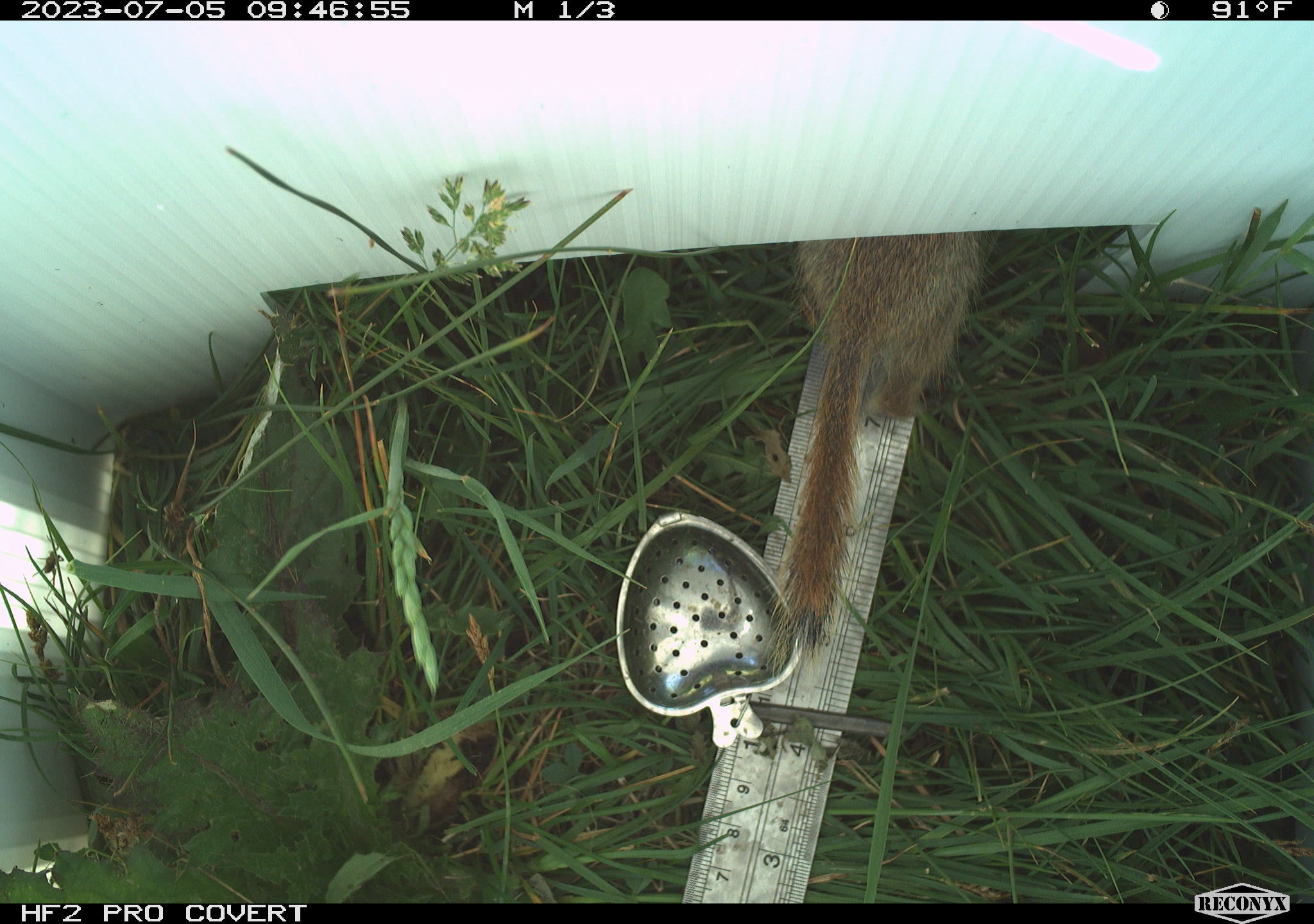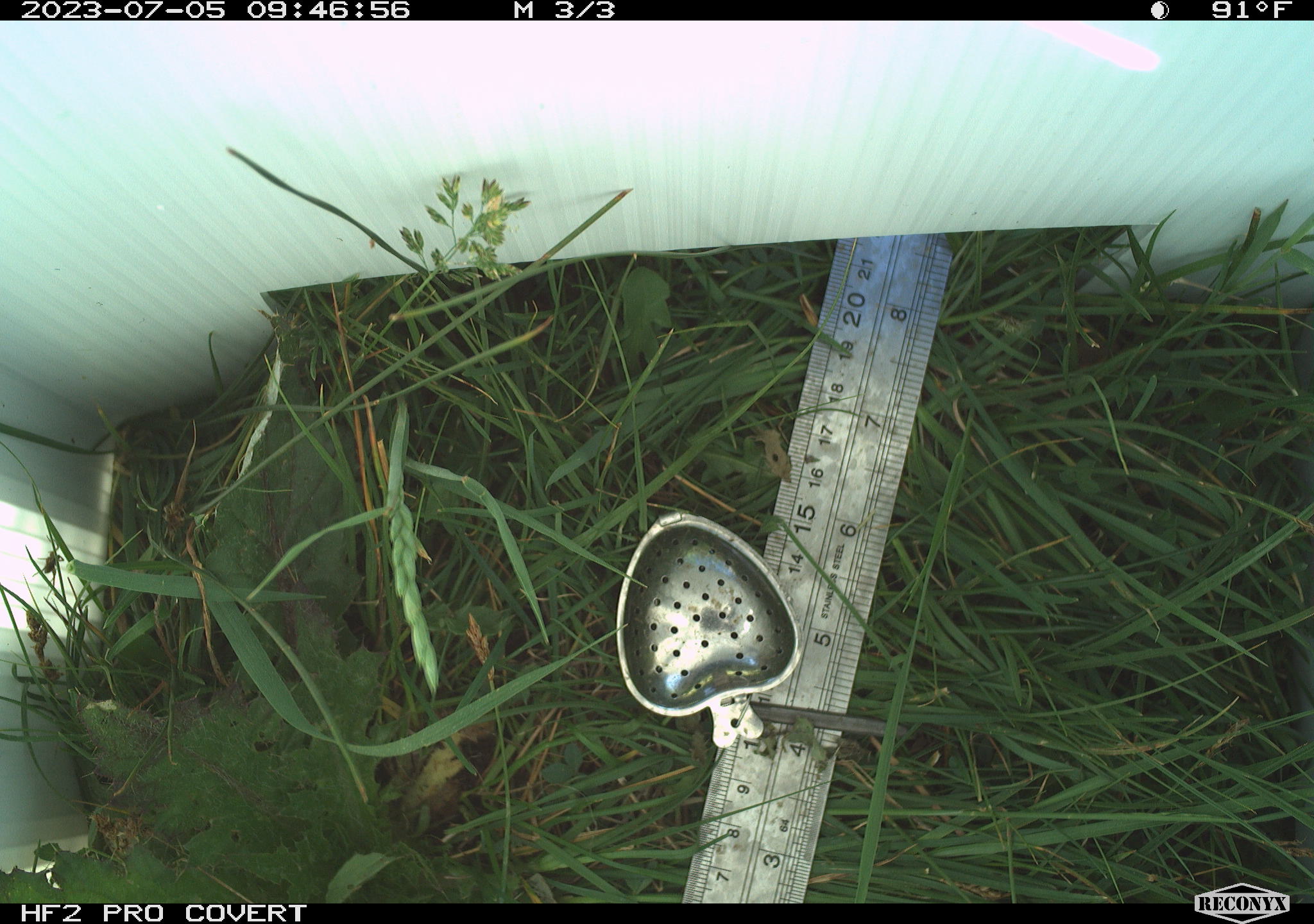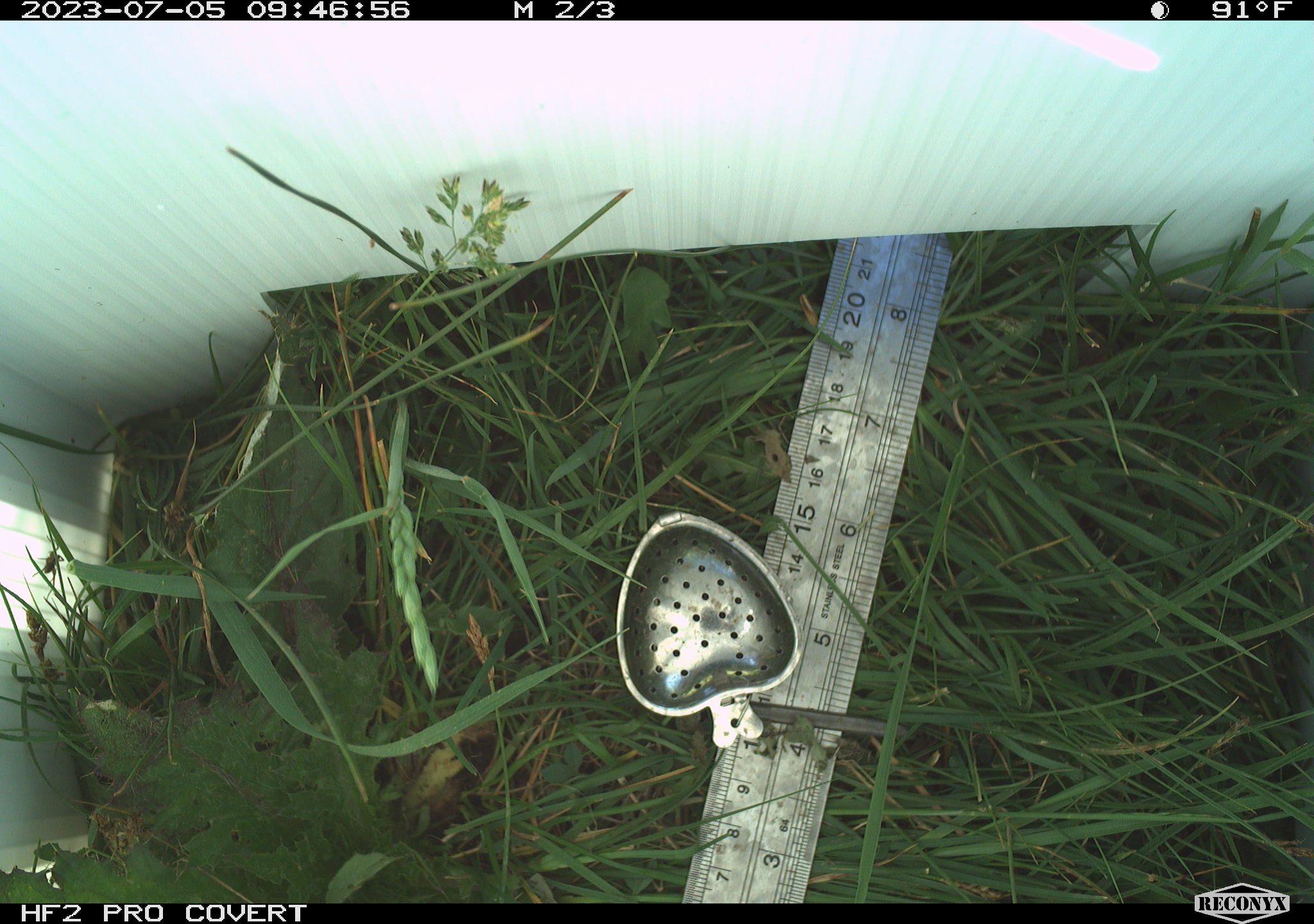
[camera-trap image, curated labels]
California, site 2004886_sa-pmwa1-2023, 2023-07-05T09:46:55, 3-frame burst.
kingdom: Animalia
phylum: Chordata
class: Mammalia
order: Rodentia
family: Sciuridae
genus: Urocitellus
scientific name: Urocitellus beldingi beldingi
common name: belding's ground squirrel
Belding's ground squirrel (Urocitellus beldingi beldingi).